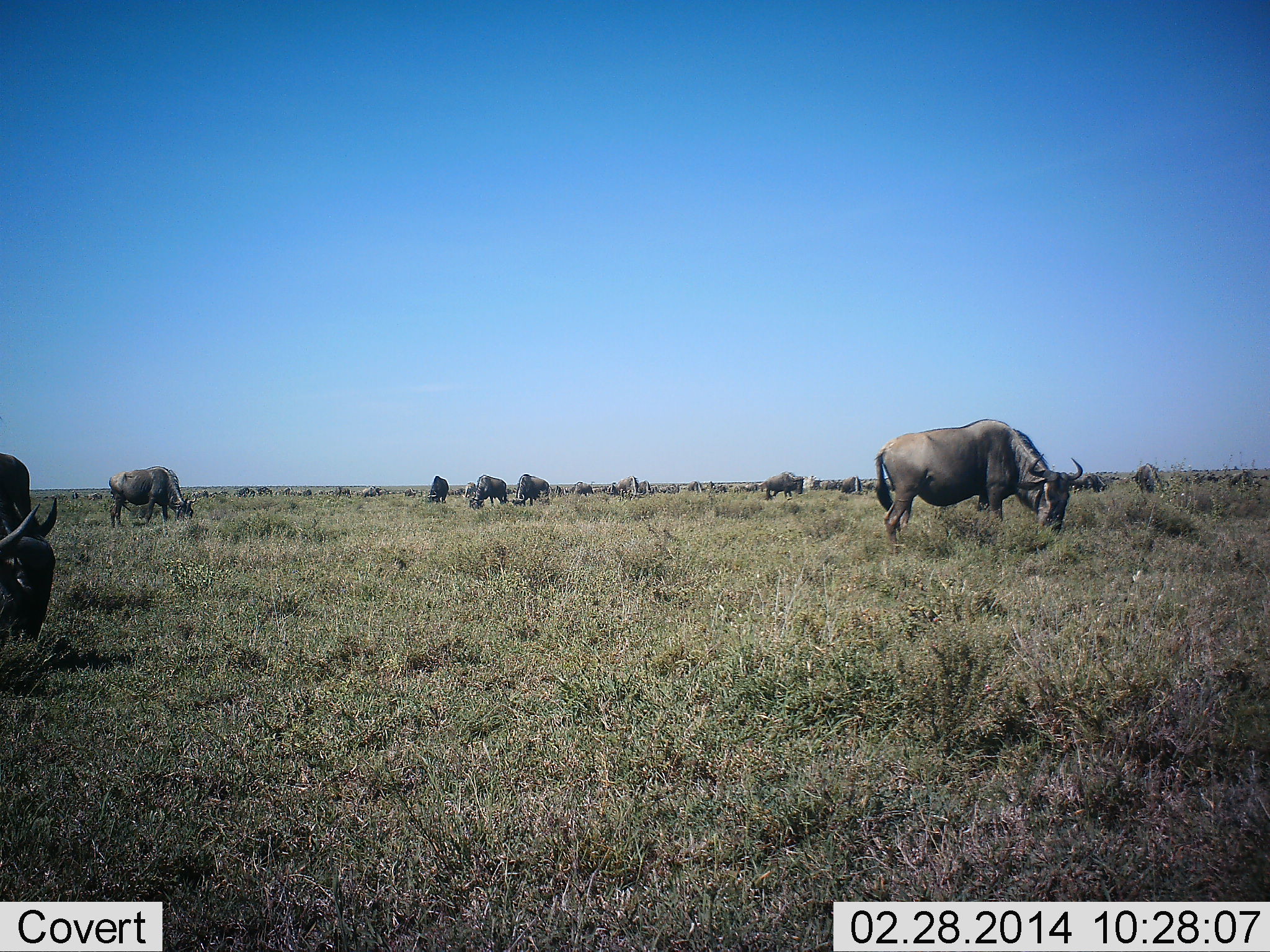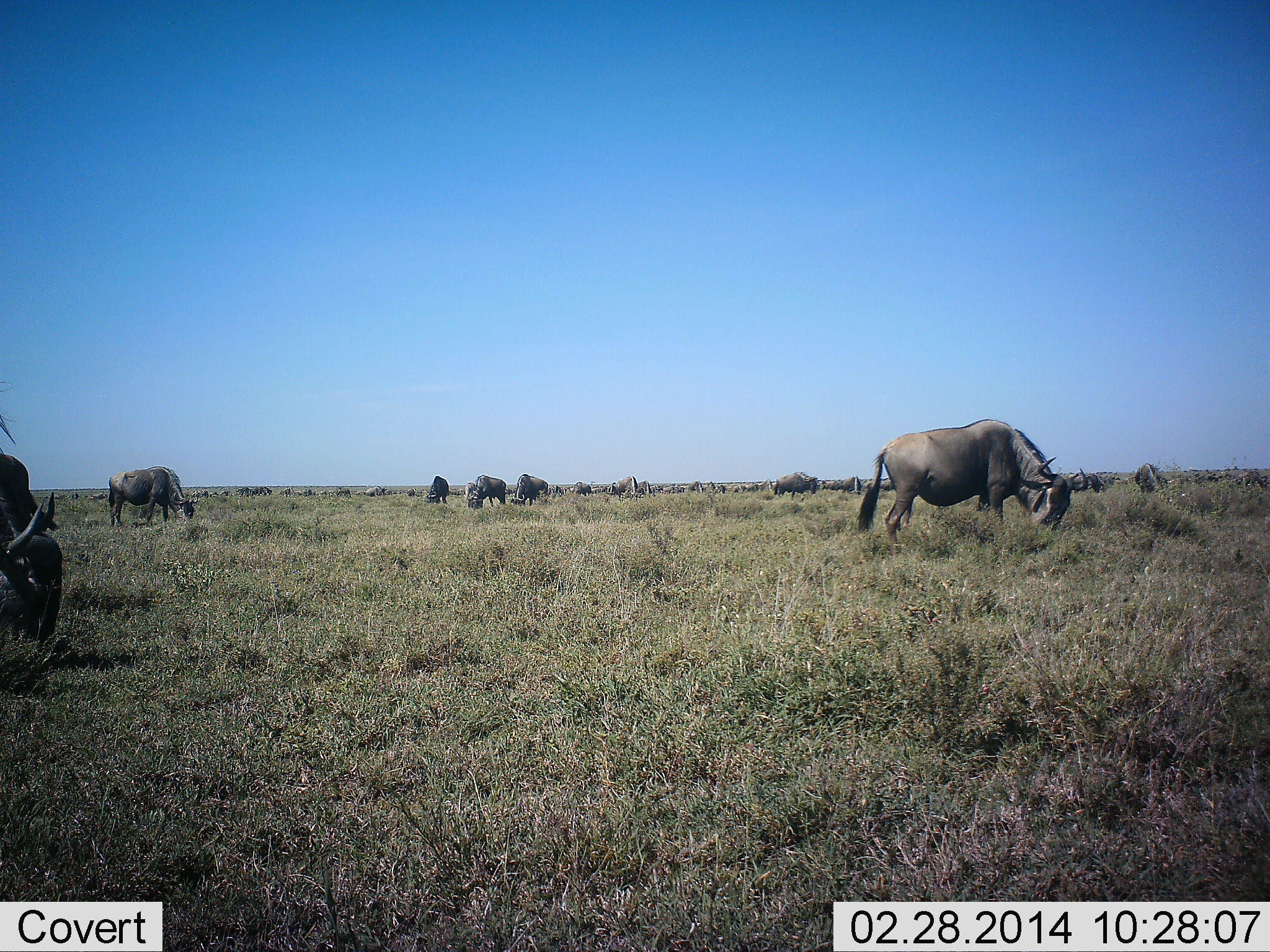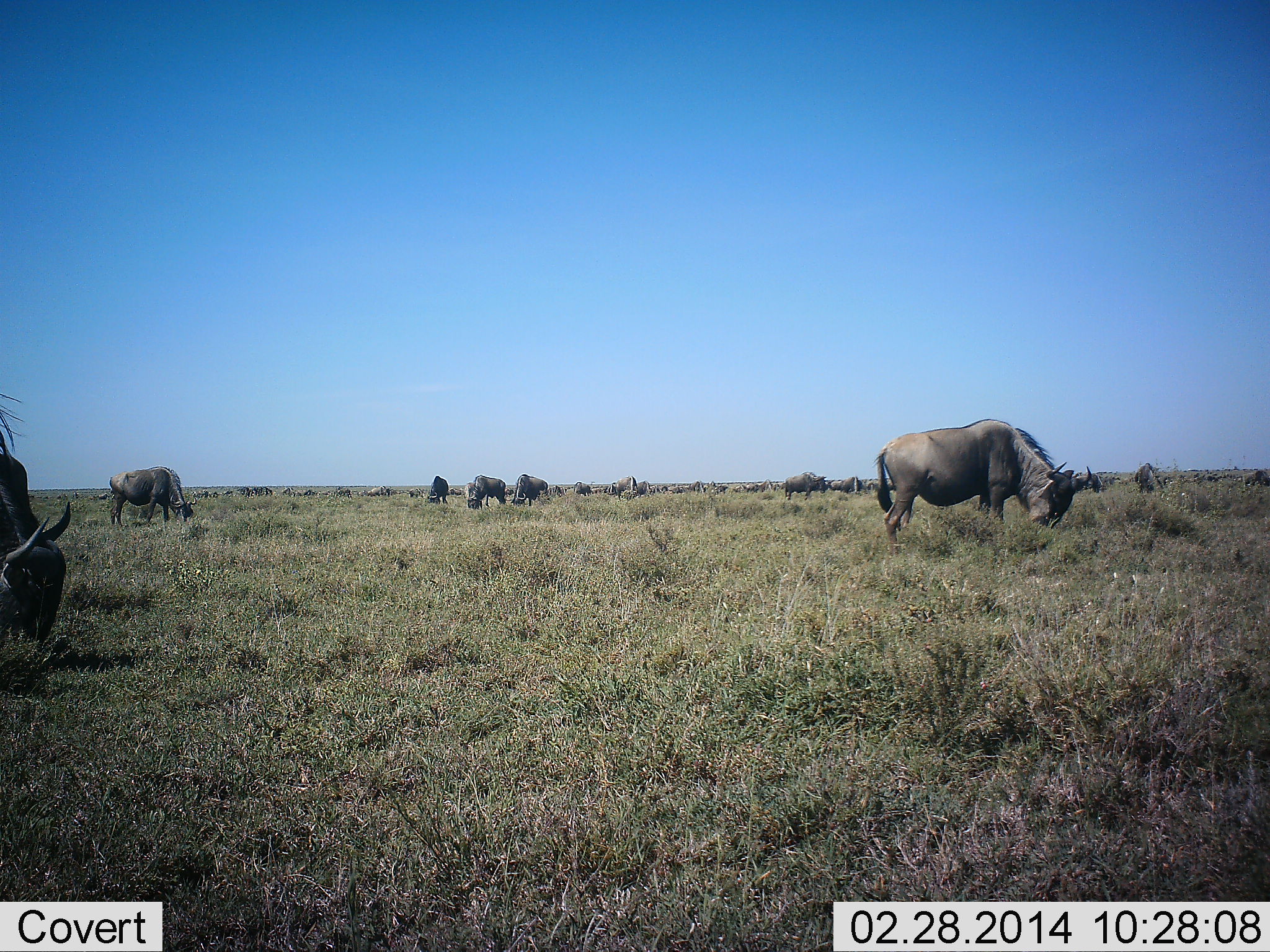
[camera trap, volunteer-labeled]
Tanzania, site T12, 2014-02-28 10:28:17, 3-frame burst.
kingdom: Animalia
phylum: Chordata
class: Mammalia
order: Artiodactyla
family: Bovidae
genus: Connochaetes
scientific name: Connochaetes taurinus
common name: blue wildebeest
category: wildebeest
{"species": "wildebeest (blue wildebeest) (Connochaetes taurinus)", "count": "11-50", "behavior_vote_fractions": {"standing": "20%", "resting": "0%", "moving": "10%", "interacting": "0%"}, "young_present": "0%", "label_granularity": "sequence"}